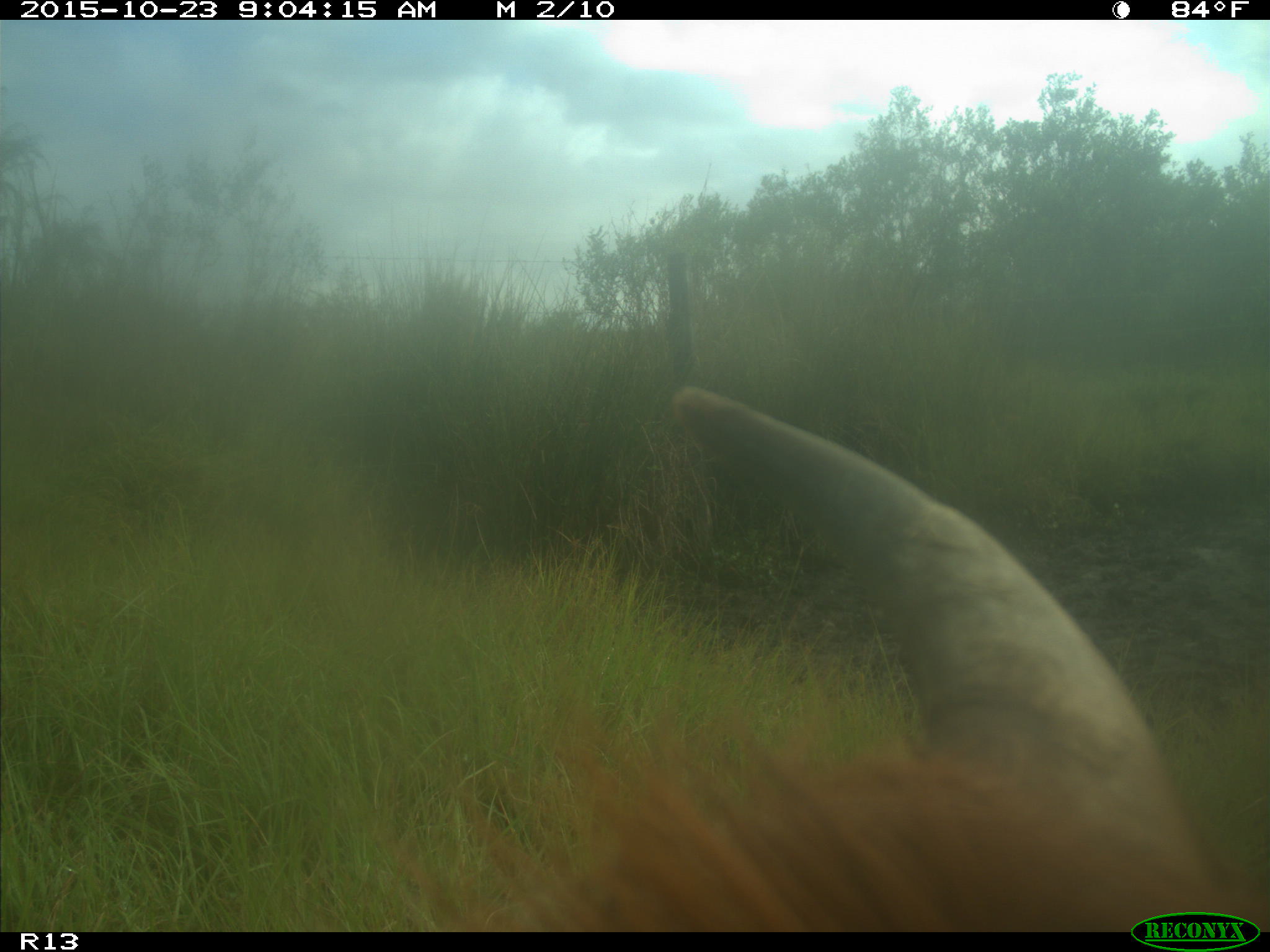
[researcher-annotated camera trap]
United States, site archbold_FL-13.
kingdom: Animalia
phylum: Chordata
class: Mammalia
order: Artiodactyla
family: Bovidae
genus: Bos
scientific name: Bos taurus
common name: domestic cow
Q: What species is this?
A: Bos taurus (domestic cow).